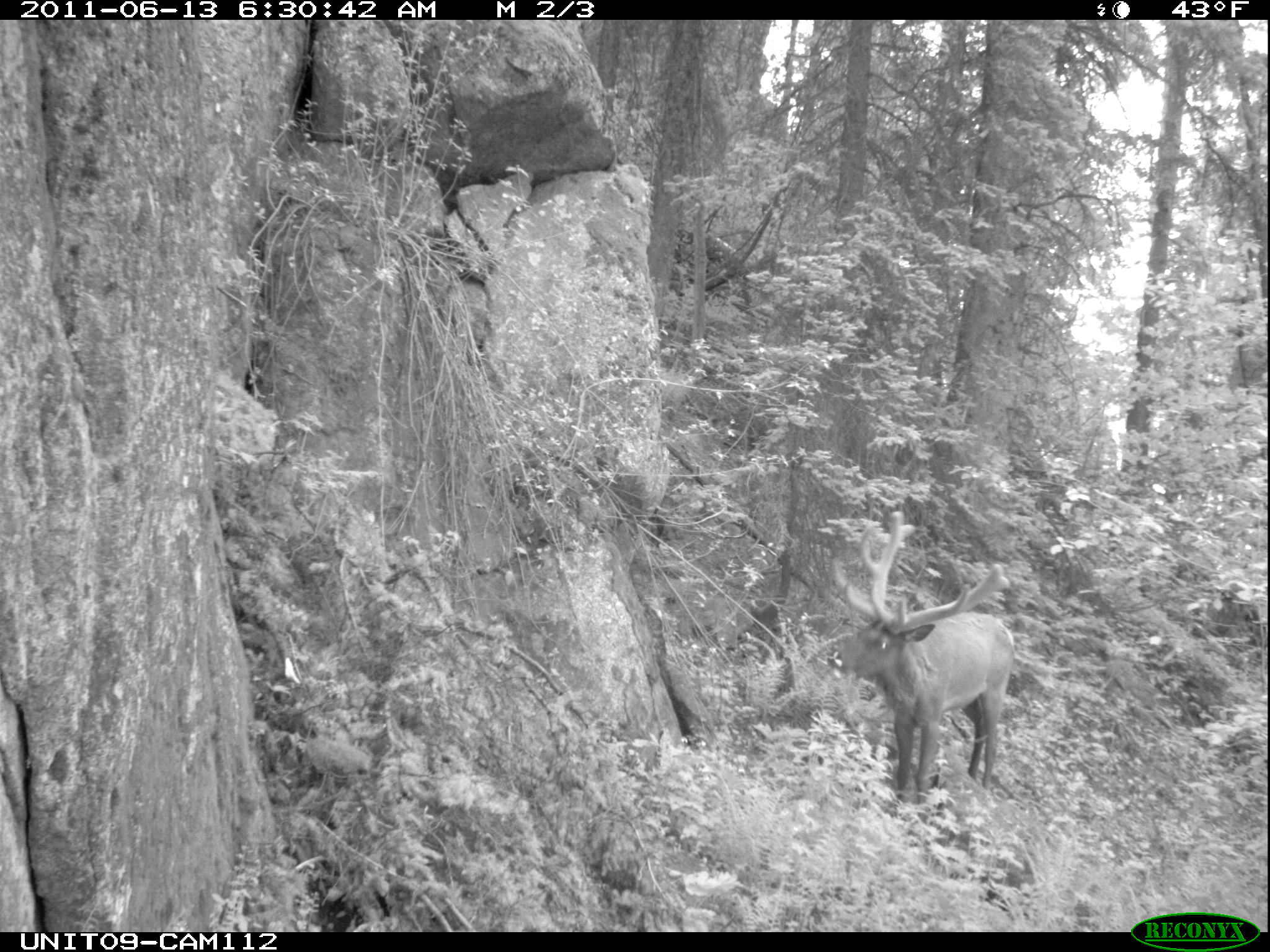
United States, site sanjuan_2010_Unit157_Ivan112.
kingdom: Animalia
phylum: Chordata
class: Mammalia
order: Artiodactyla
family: Cervidae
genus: Cervus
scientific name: Cervus elaphus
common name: red deer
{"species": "Cervus elaphus (red deer)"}